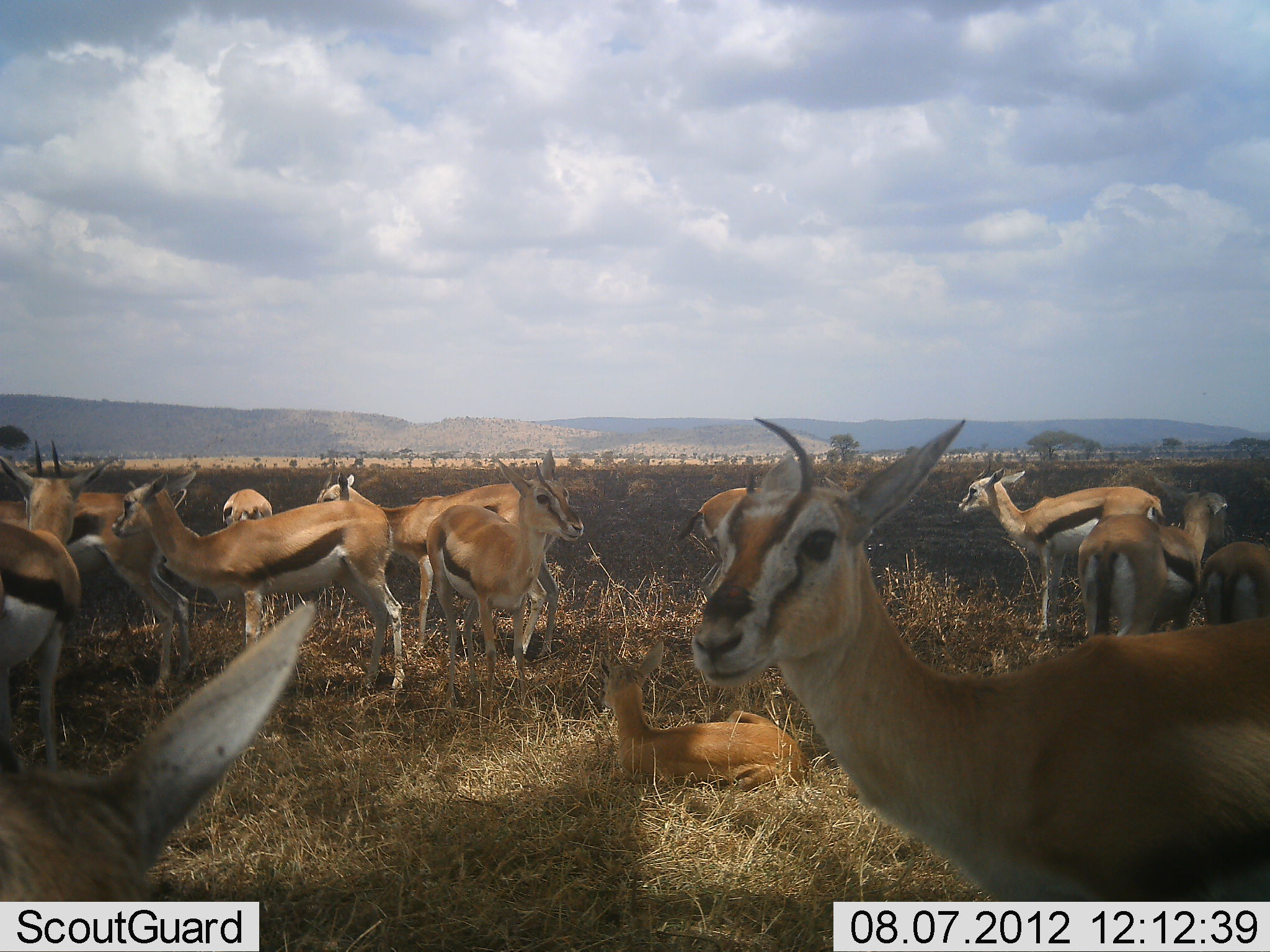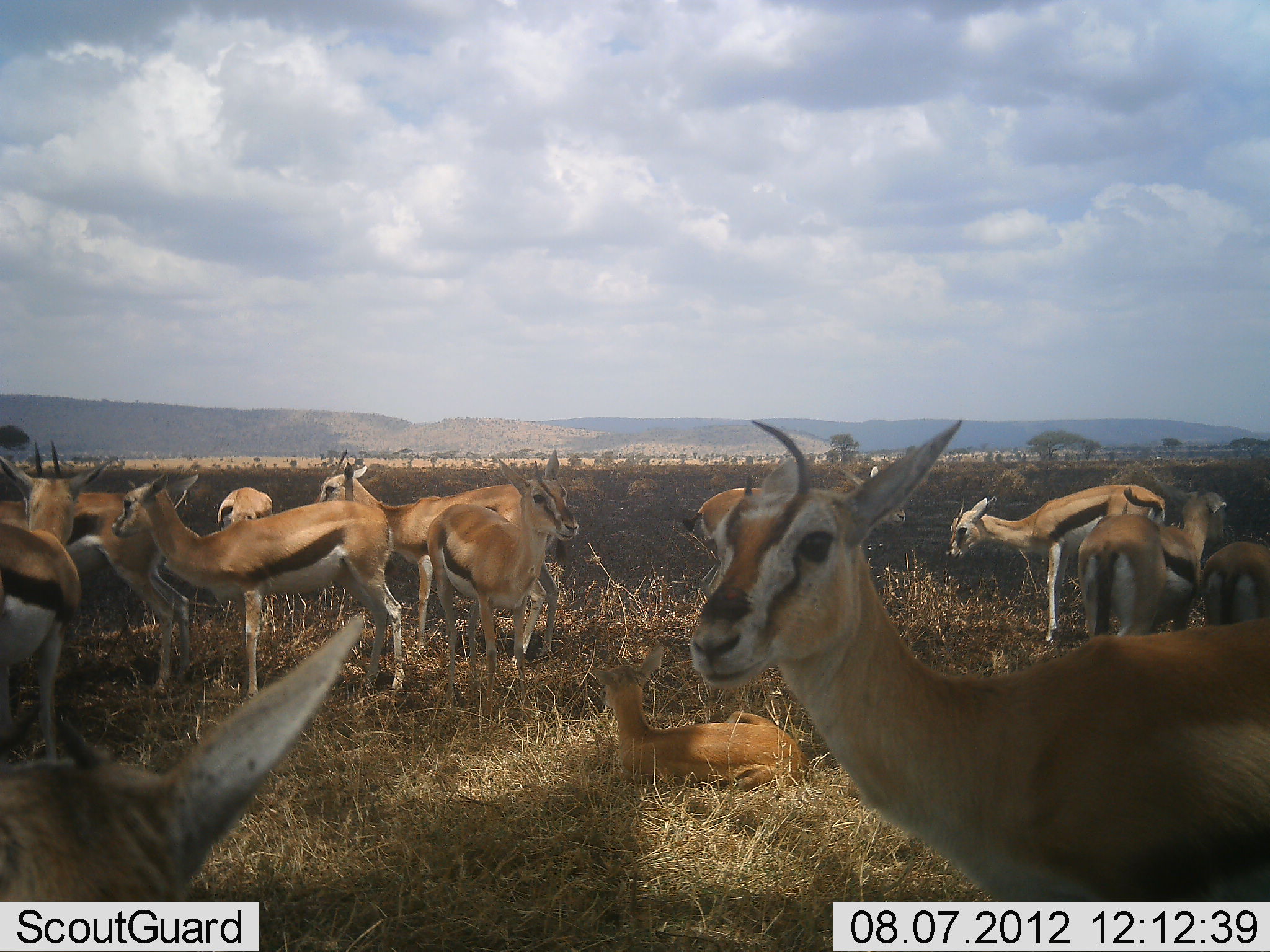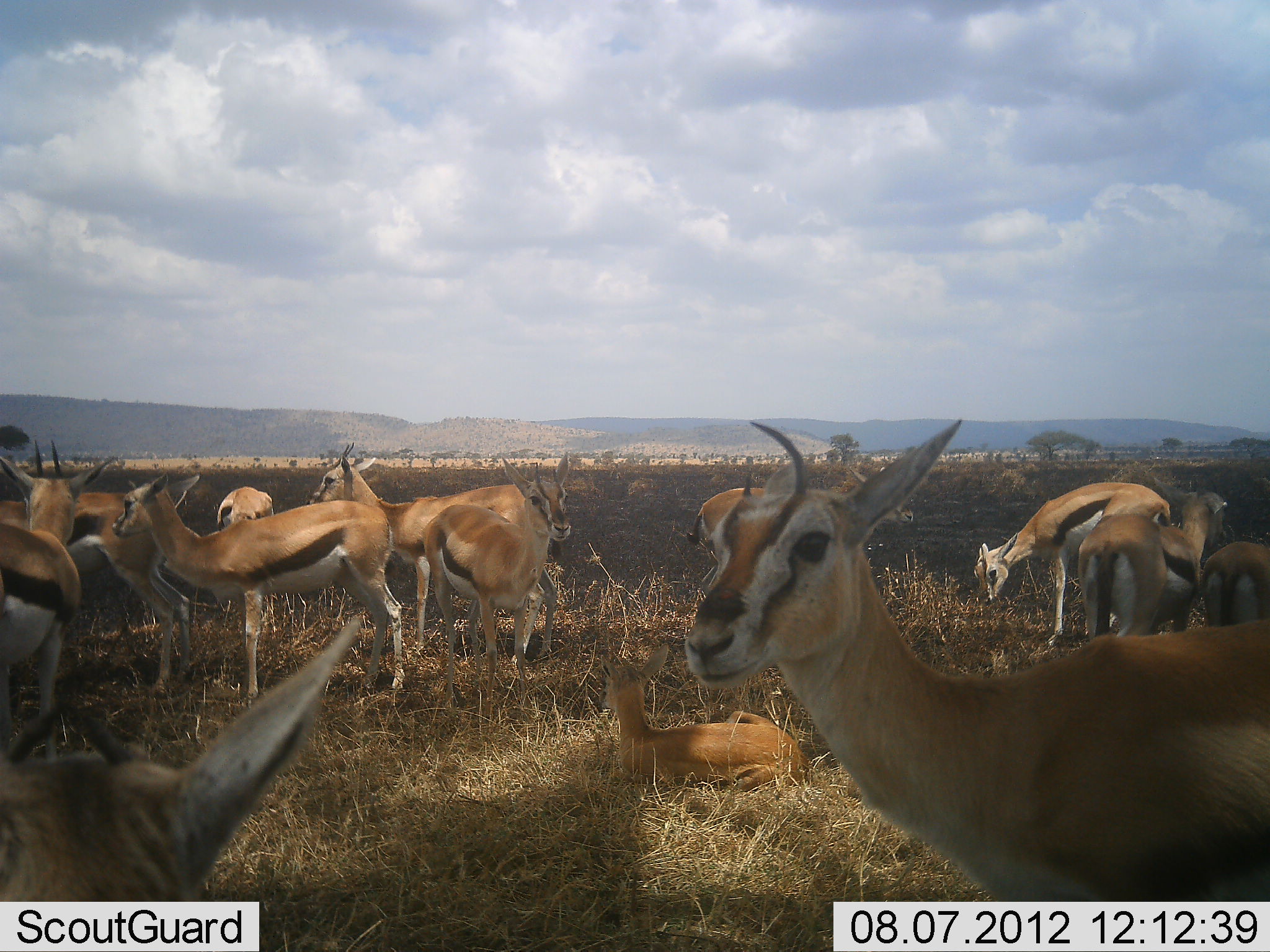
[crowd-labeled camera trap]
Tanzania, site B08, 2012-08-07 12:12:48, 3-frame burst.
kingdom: Animalia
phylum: Chordata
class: Mammalia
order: Artiodactyla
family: Bovidae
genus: Eudorcas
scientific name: Eudorcas thomsonii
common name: thomson's gazelle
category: gazellethomsons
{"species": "gazellethomsons (thomson's gazelle) (Eudorcas thomsonii)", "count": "11-50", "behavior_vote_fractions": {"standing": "100%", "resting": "70%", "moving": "0%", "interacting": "30%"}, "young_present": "20%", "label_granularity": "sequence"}